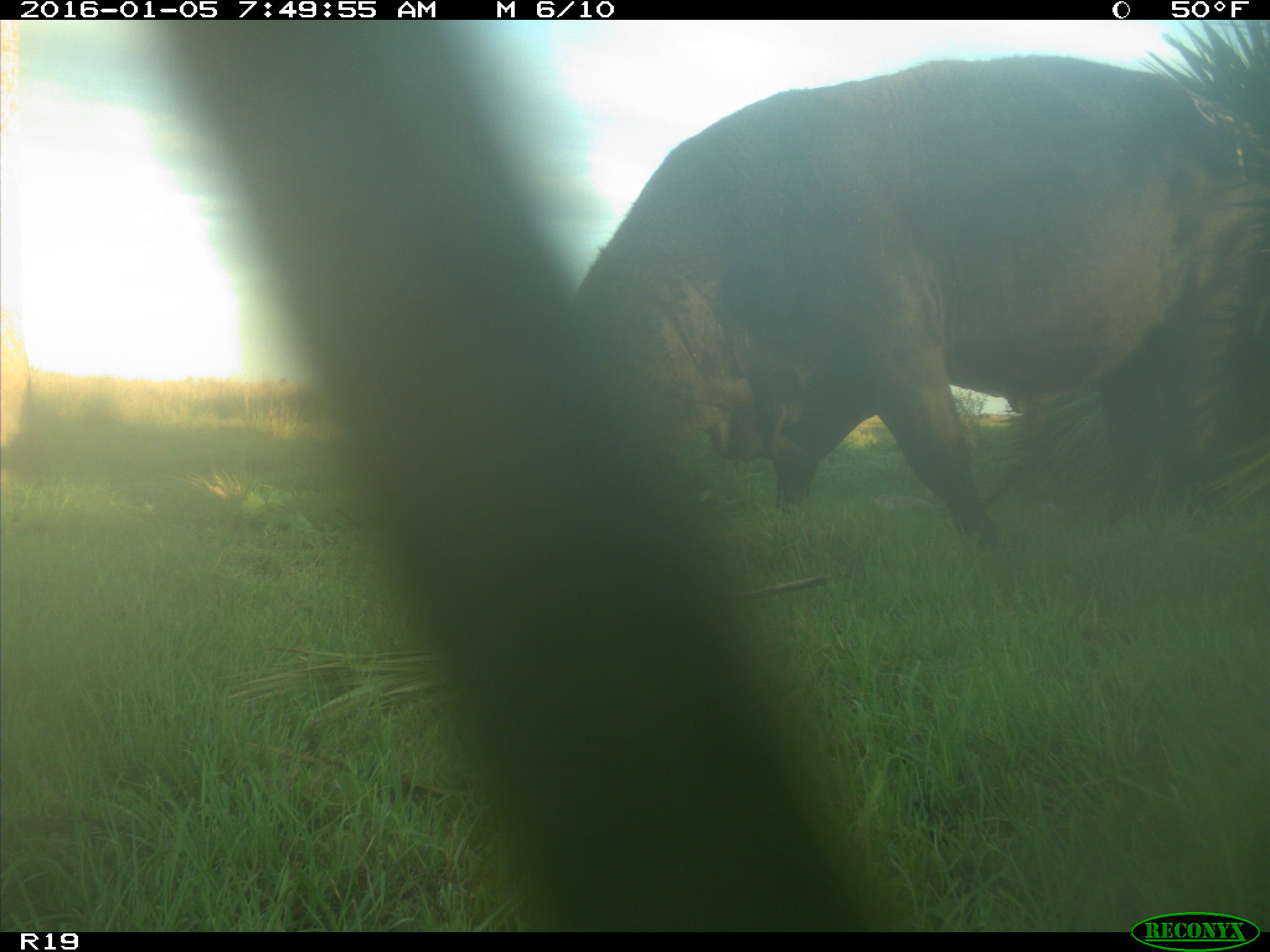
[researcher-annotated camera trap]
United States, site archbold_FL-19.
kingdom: Animalia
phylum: Chordata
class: Mammalia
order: Artiodactyla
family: Bovidae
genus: Bos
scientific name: Bos taurus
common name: domestic cow